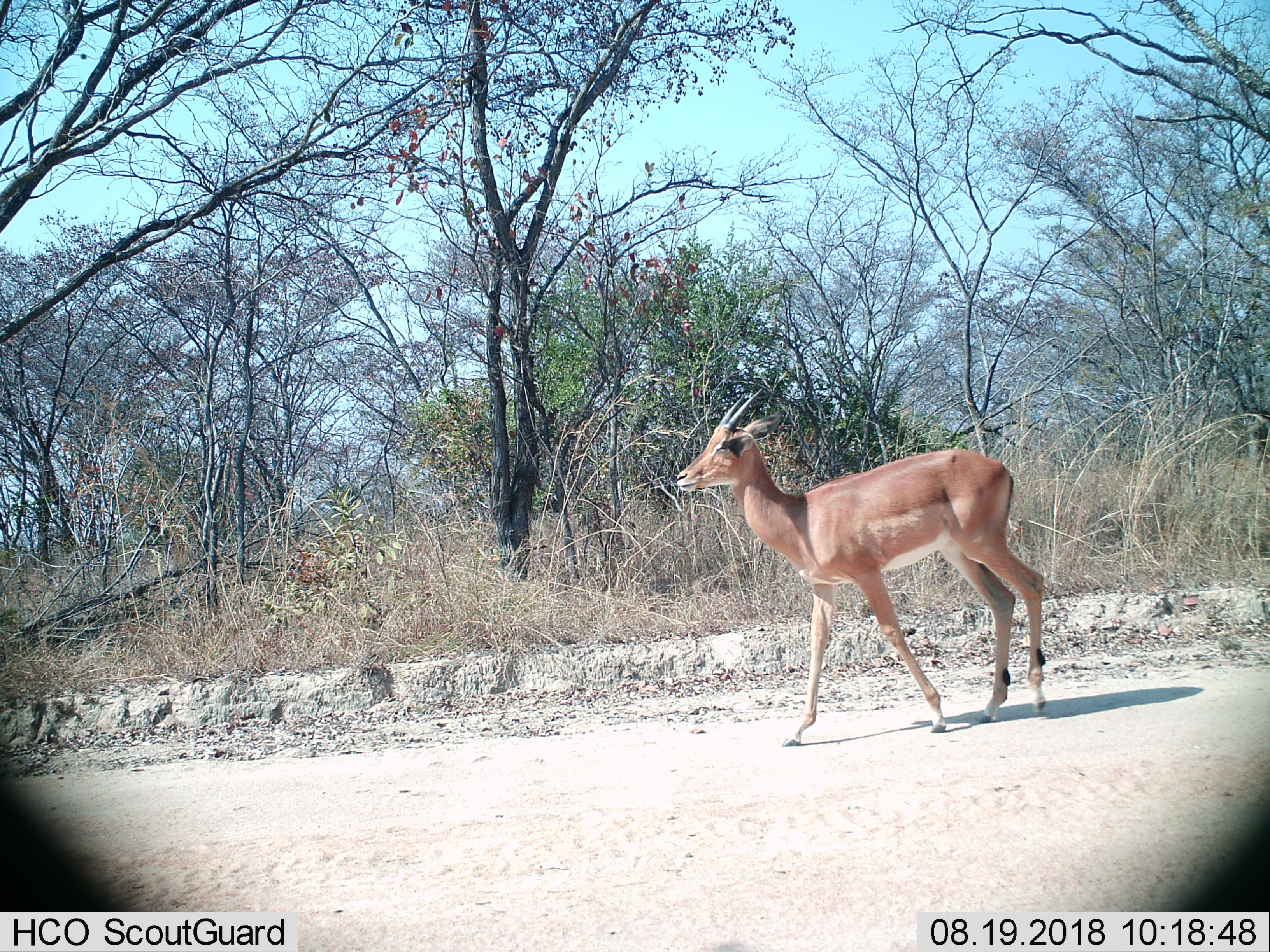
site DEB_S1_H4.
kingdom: Animalia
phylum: Chordata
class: Mammalia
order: Artiodactyla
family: Bovidae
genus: Aepyceros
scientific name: Aepyceros melampus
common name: impala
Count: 1.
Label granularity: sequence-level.